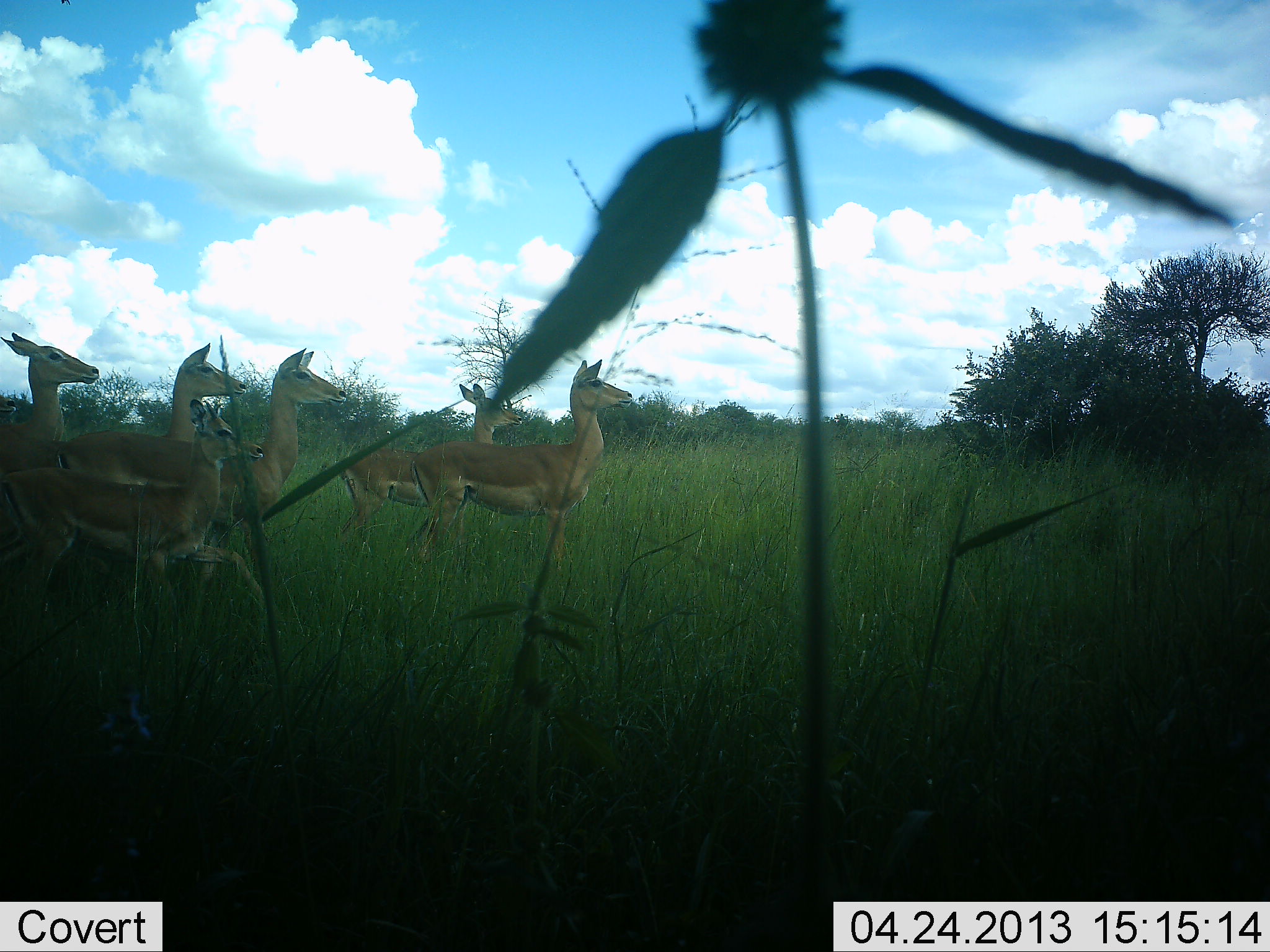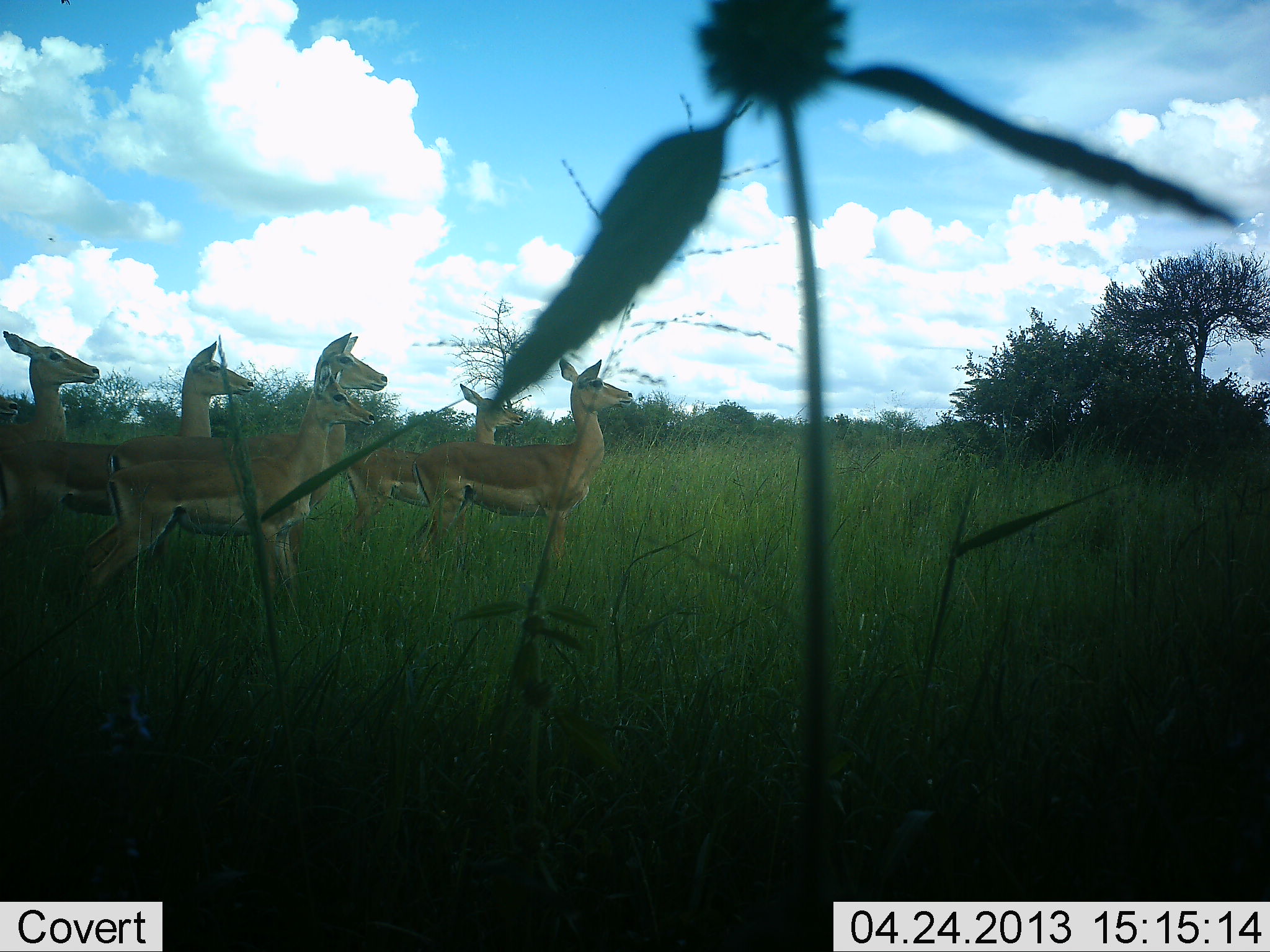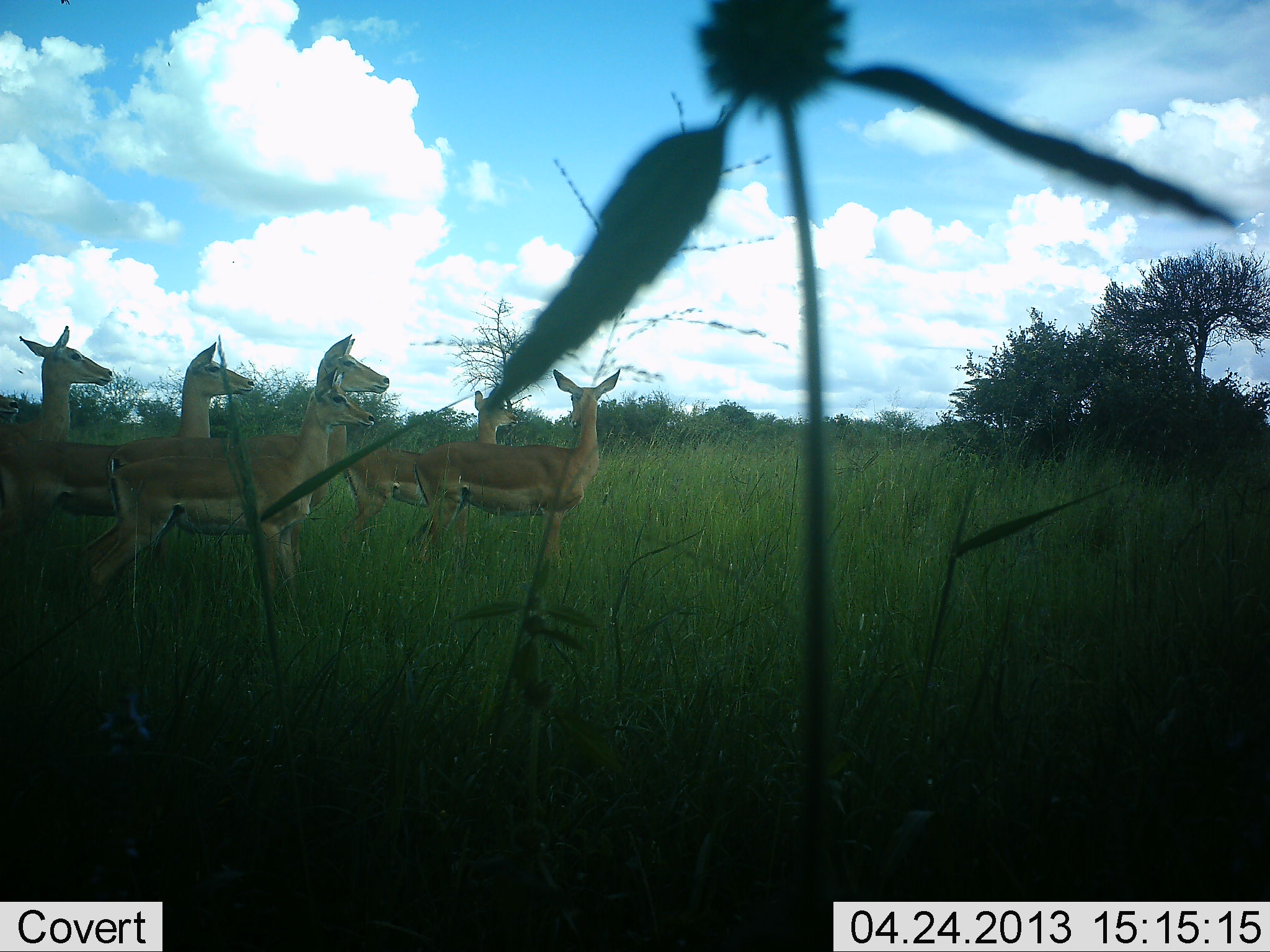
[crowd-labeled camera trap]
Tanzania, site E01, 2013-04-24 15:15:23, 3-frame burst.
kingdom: Animalia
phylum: Chordata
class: Mammalia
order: Artiodactyla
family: Bovidae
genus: Aepyceros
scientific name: Aepyceros melampus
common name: impala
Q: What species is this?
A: Impala (Aepyceros melampus).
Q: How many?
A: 6.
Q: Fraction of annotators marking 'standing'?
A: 92%.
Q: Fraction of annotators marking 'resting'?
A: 0%.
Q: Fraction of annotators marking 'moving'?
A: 31%.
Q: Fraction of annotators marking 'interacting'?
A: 8%.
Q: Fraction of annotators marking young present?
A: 0%.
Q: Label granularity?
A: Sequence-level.